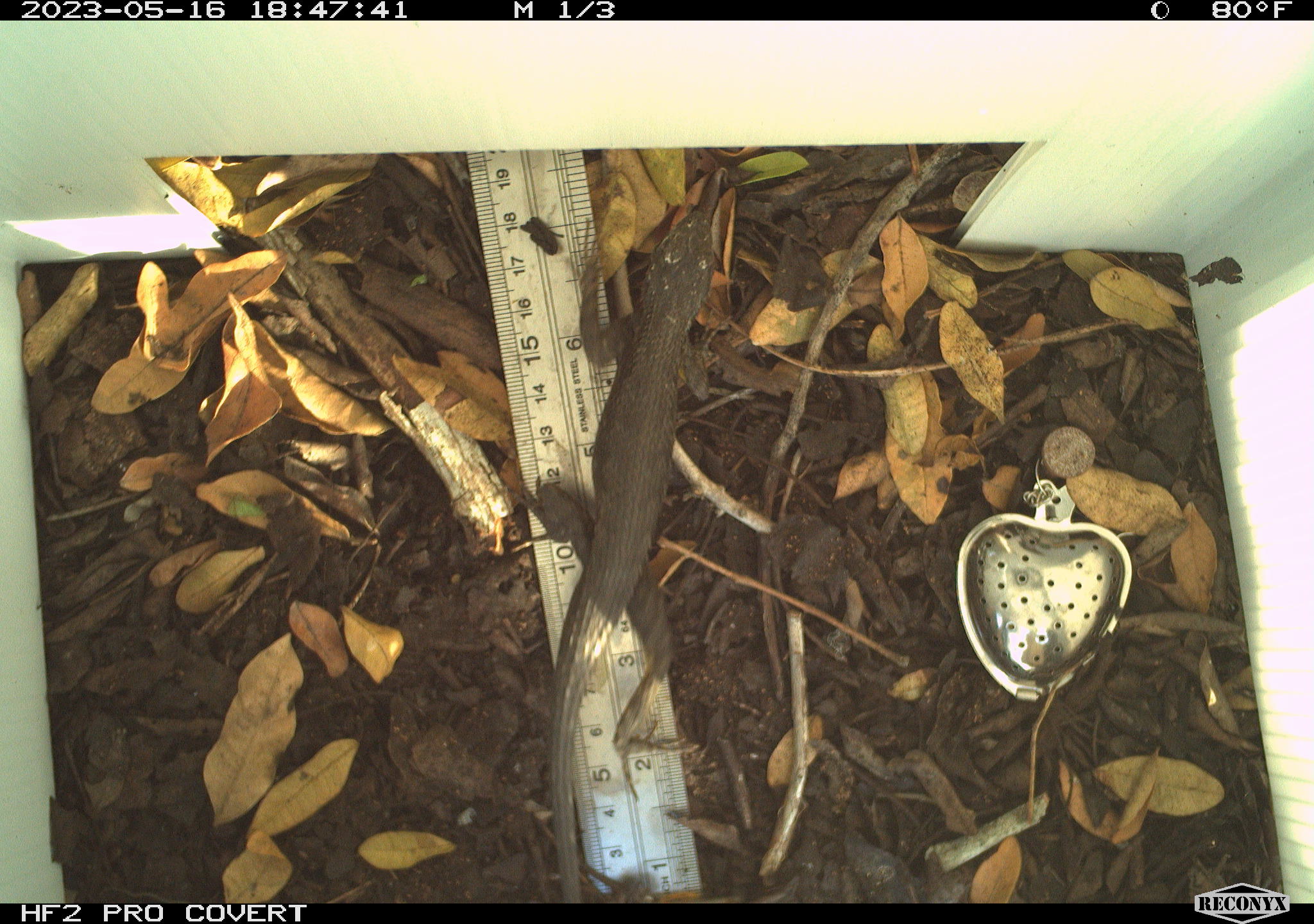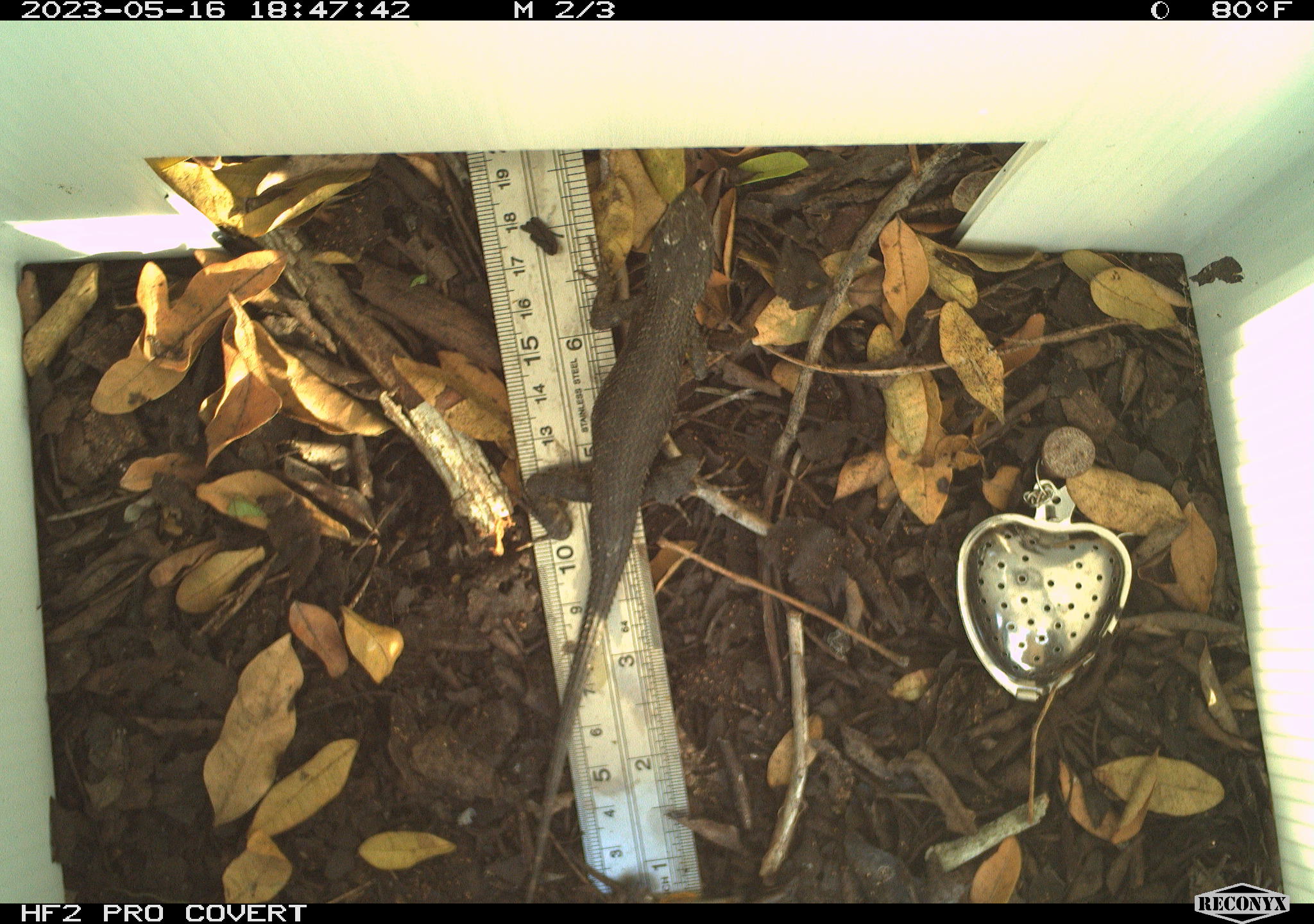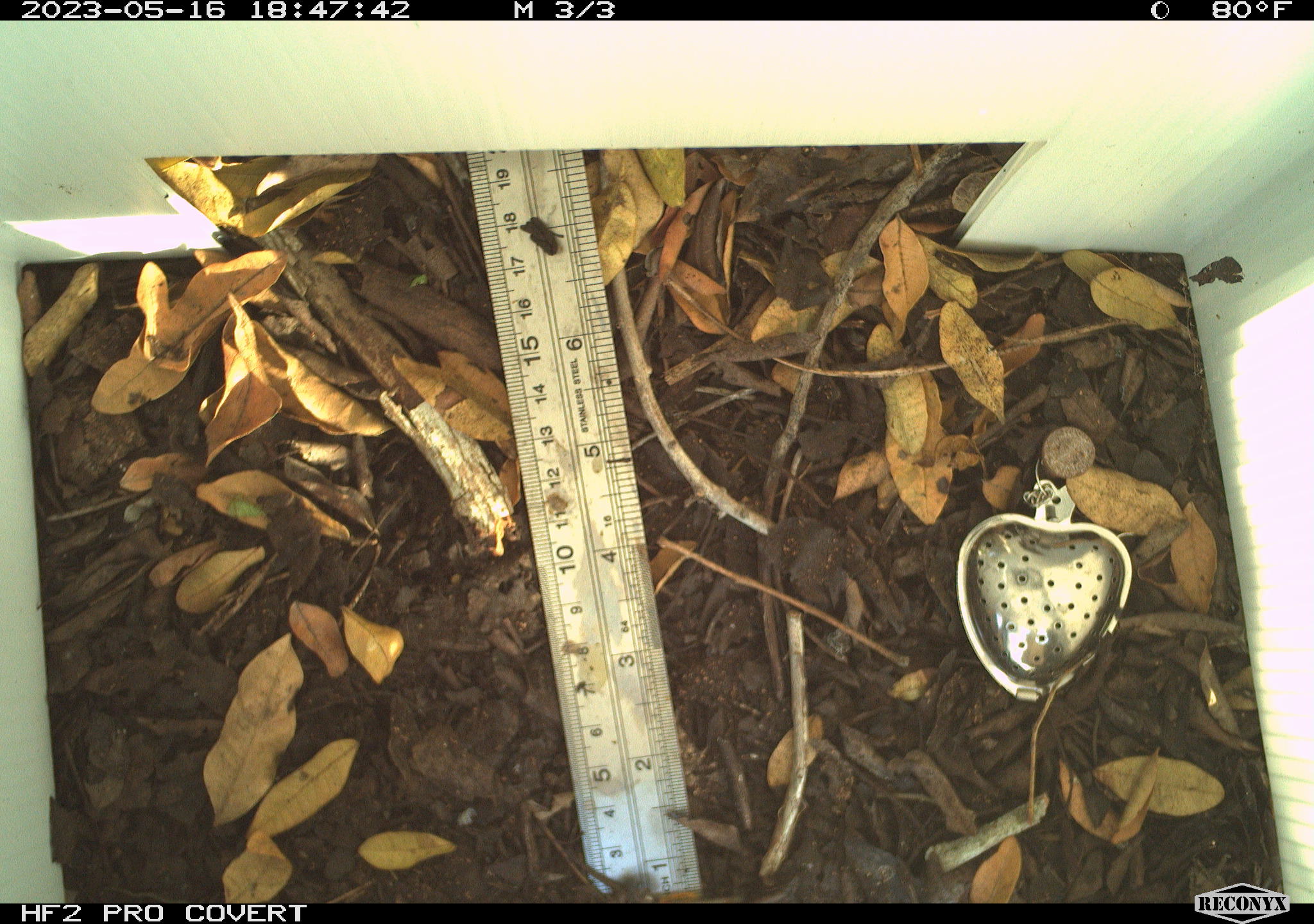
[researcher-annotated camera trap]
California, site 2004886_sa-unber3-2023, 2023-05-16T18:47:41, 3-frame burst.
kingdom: Animalia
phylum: Chordata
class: Reptilia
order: Squamata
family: Phrynosomatidae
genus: Sceloporus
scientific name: Sceloporus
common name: spiny lizards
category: sceloporus species